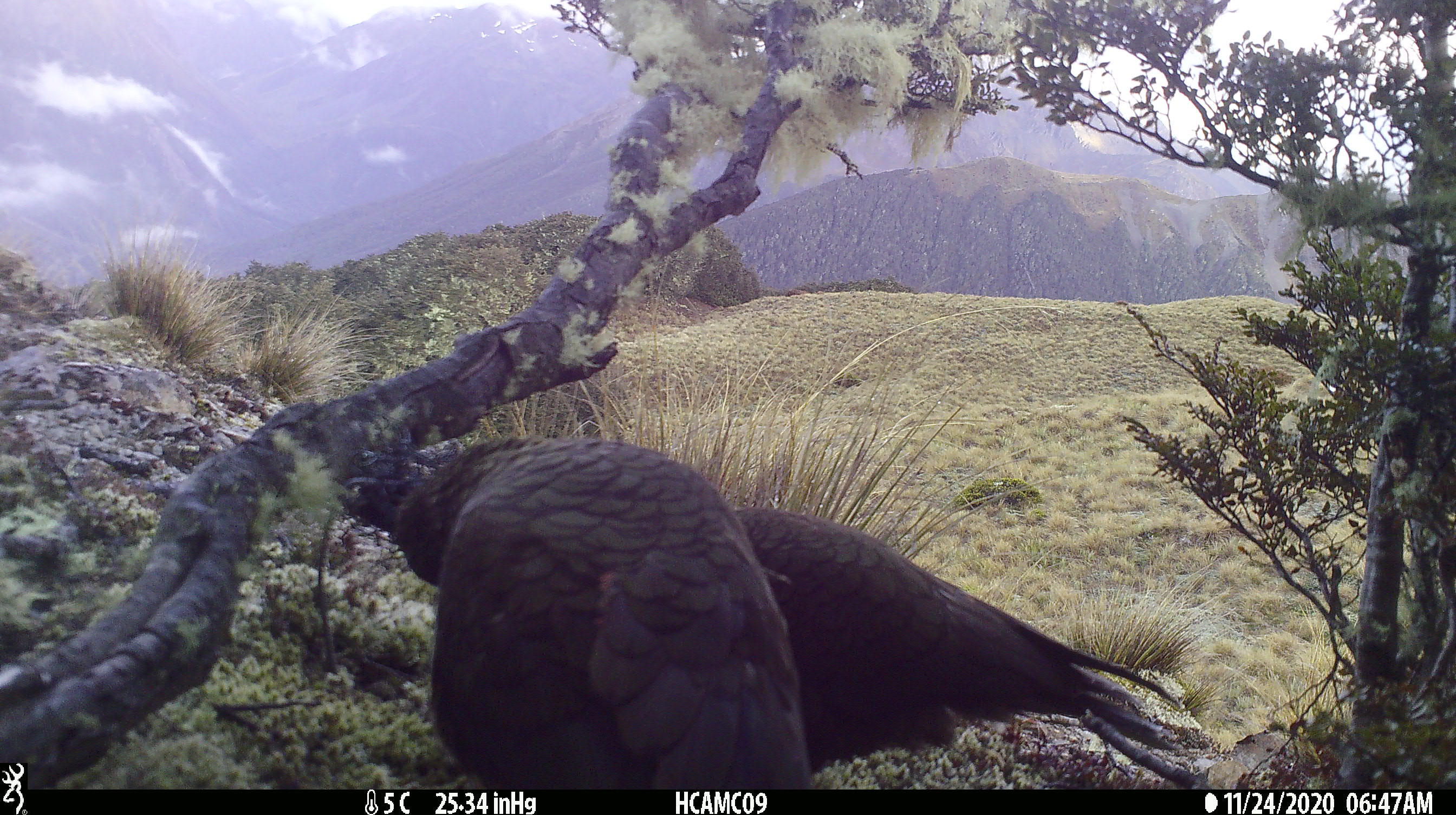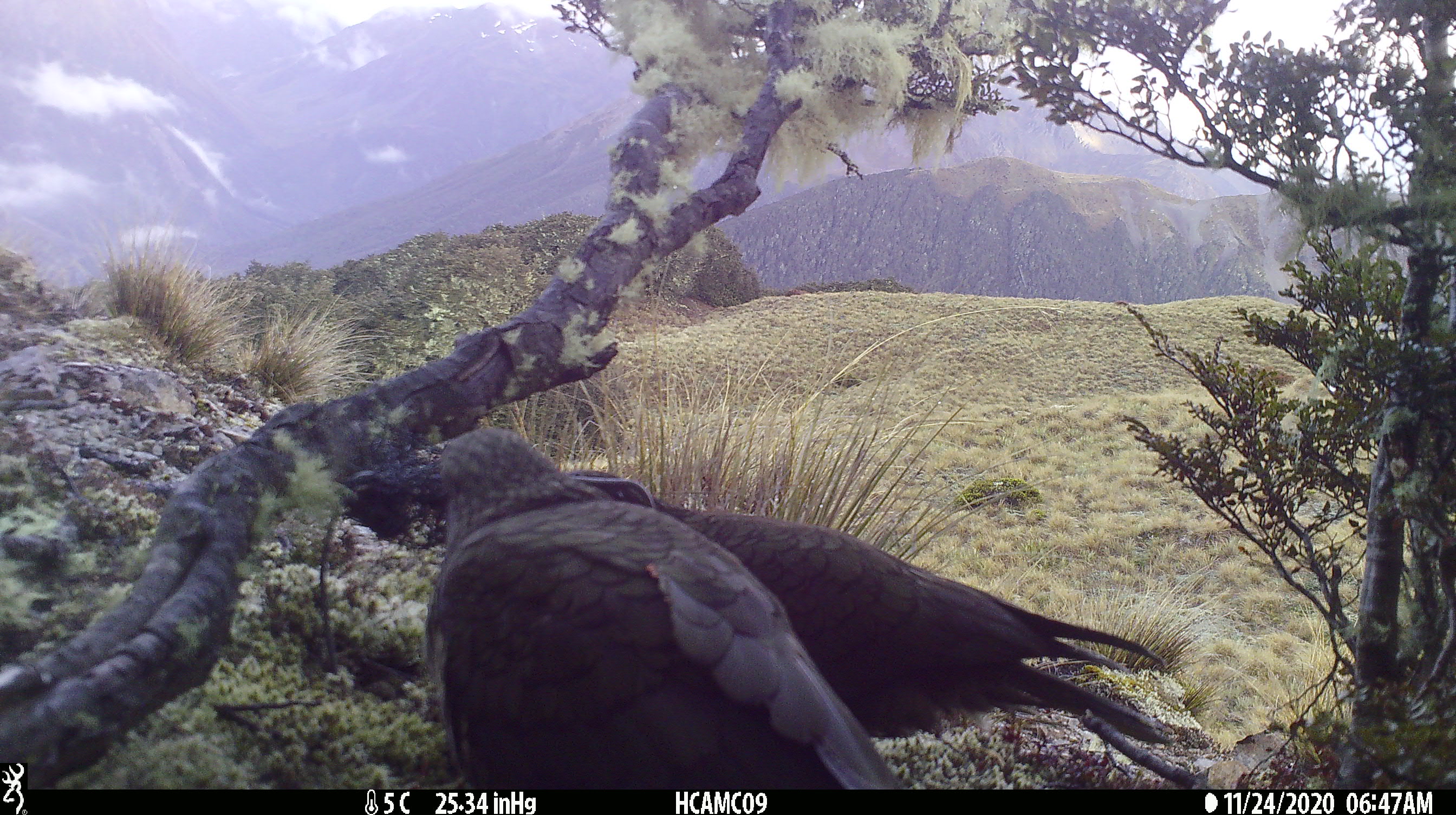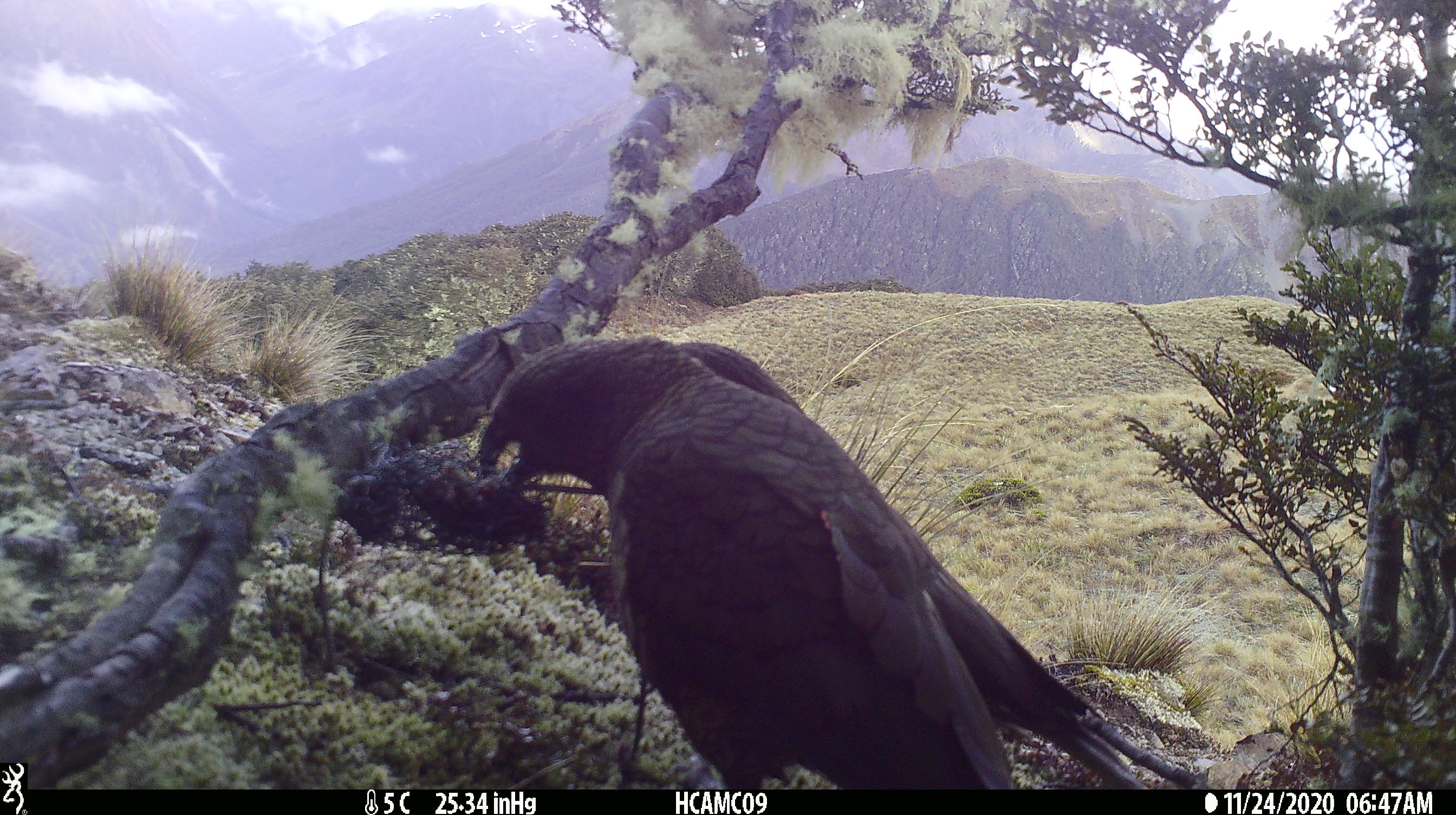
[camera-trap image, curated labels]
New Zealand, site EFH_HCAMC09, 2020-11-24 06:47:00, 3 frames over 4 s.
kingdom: Animalia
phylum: Chordata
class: Aves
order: Psittaciformes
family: Strigopidae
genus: Nestor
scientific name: Nestor notabilis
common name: kea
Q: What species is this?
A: Kea (Nestor notabilis).